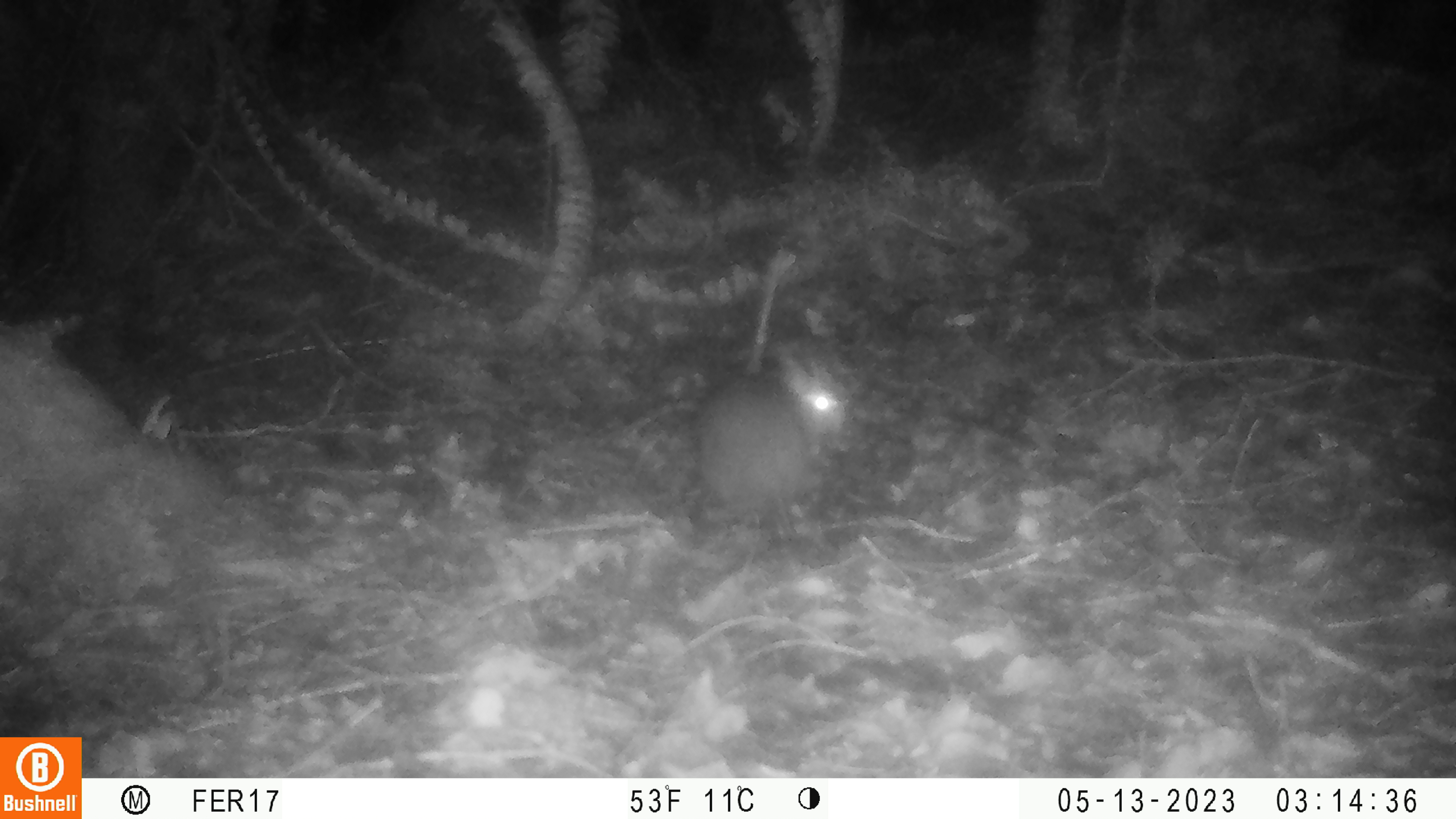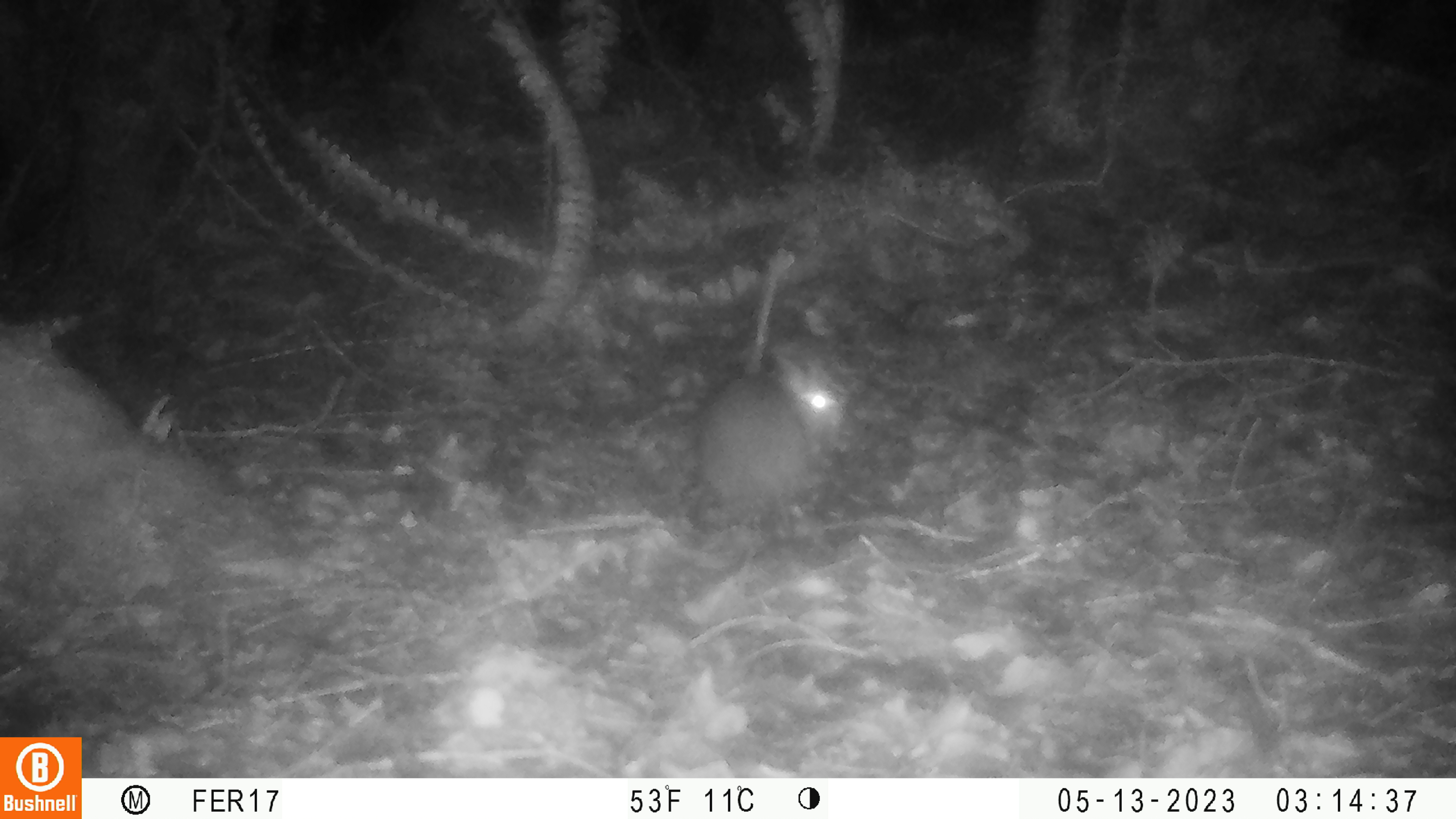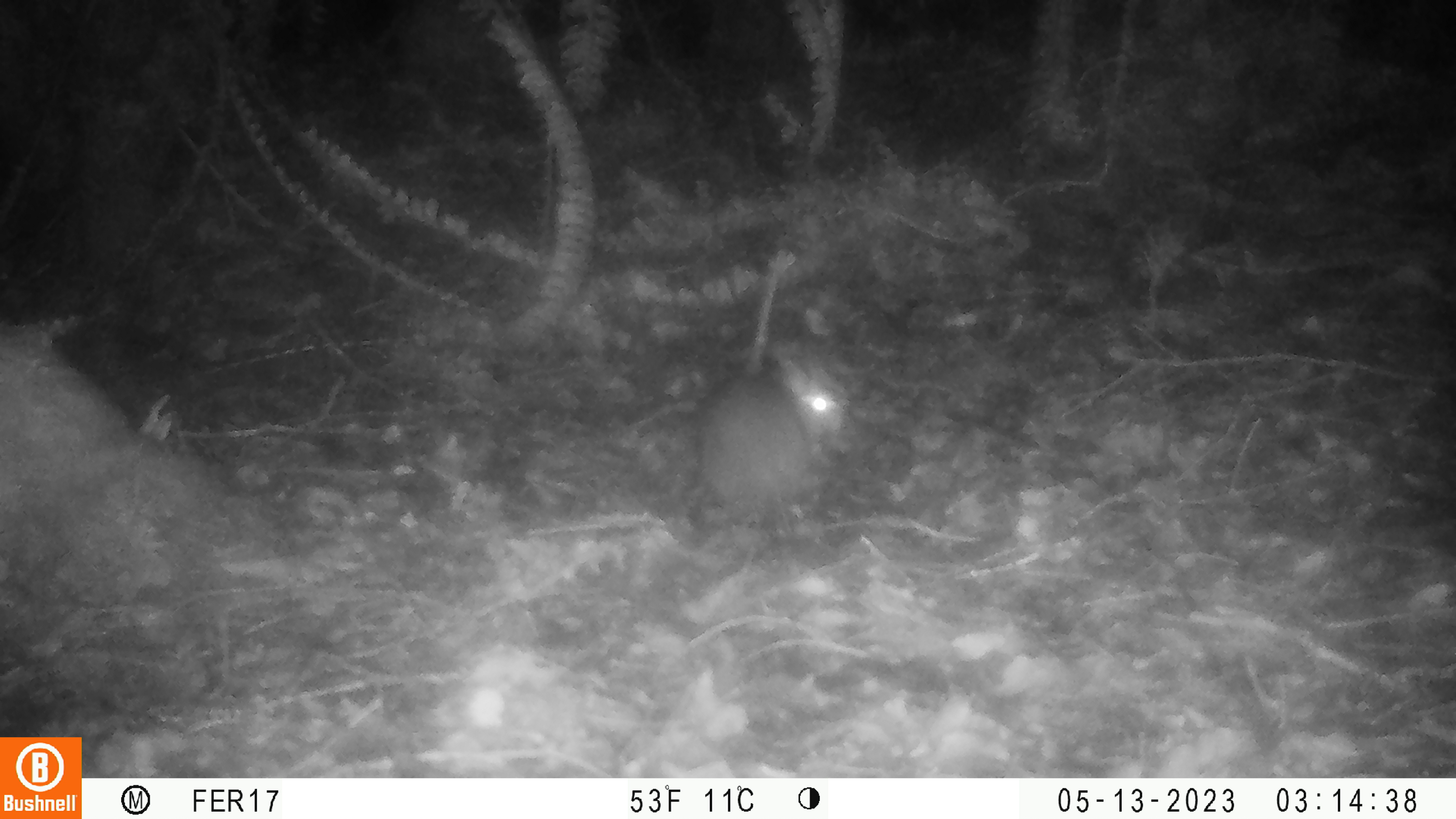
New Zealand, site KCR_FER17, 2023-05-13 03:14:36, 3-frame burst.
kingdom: Animalia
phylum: Chordata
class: Mammalia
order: Rodentia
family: Muridae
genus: Rattus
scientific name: Rattus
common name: rat